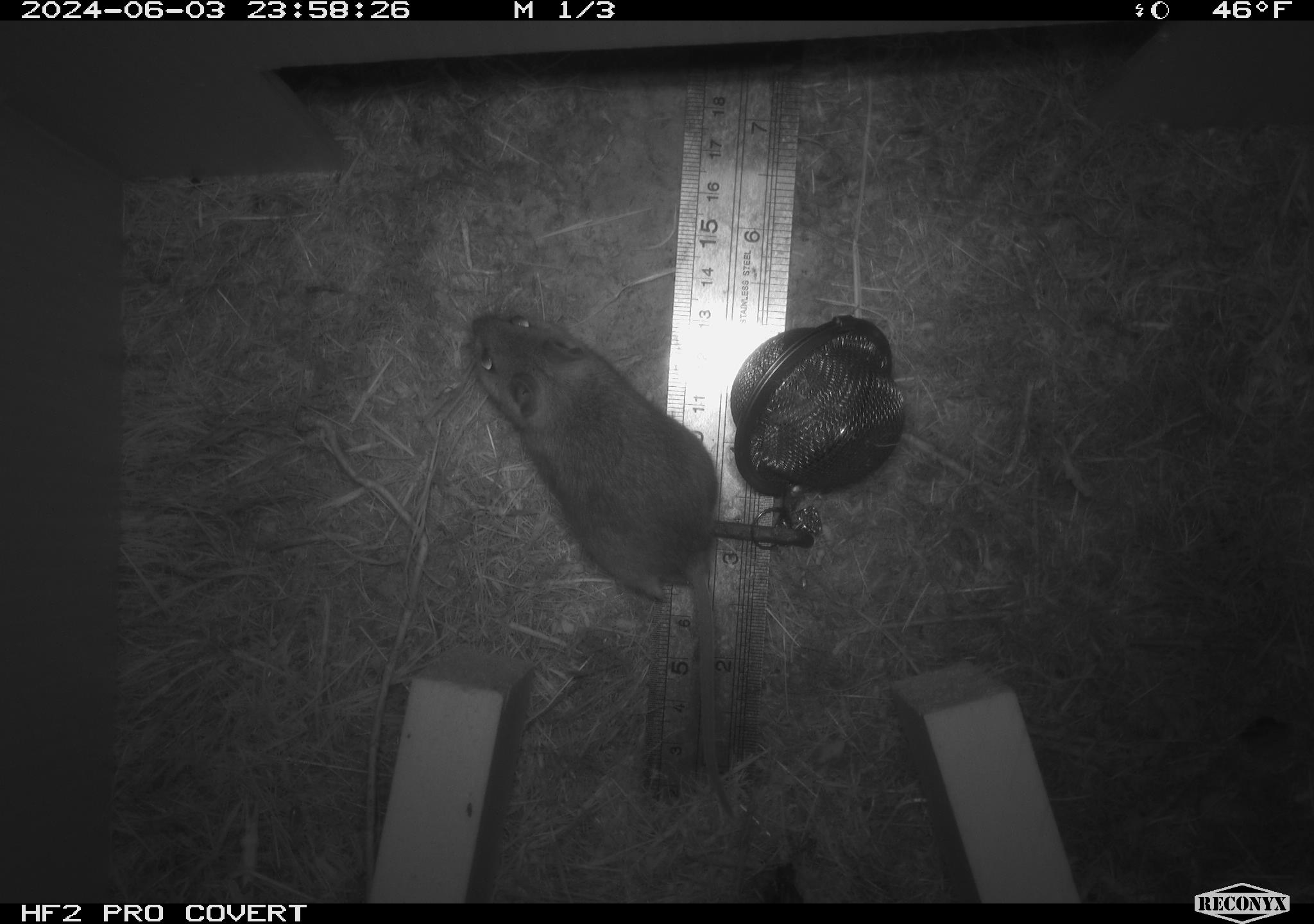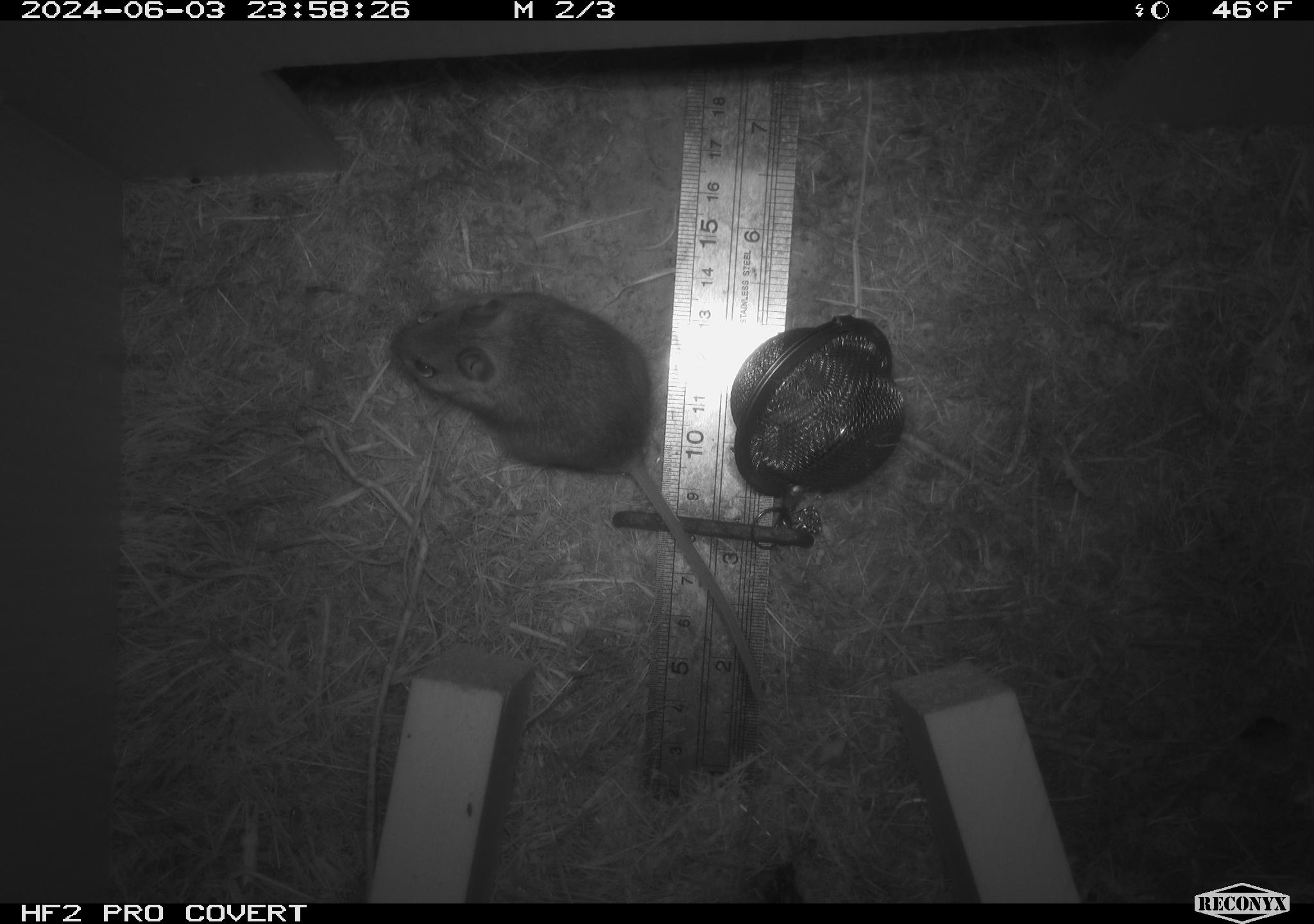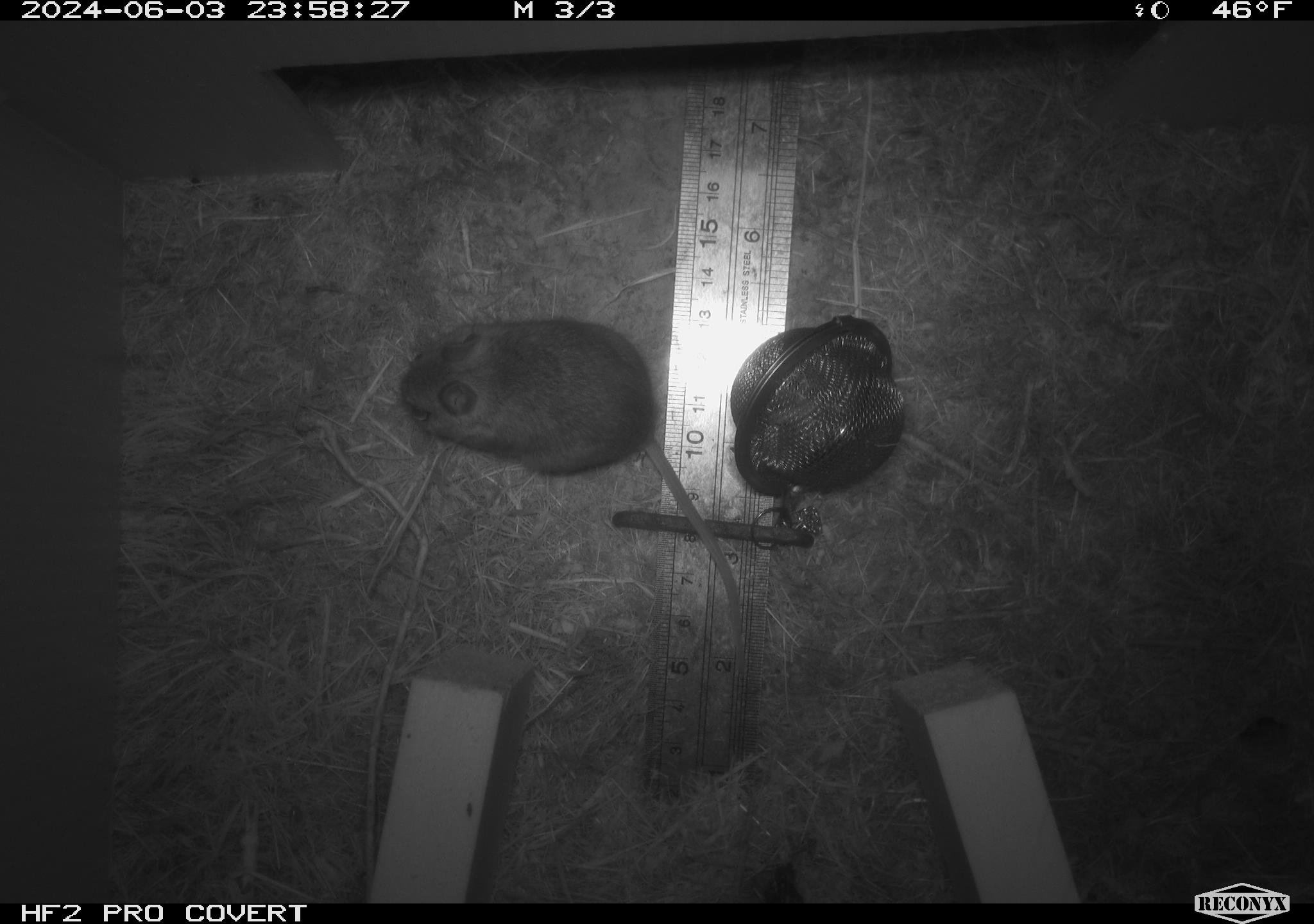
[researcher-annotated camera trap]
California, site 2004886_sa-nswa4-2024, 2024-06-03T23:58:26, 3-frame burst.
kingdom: Animalia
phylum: Chordata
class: Mammalia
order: Rodentia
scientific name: Rodentia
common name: mouse species